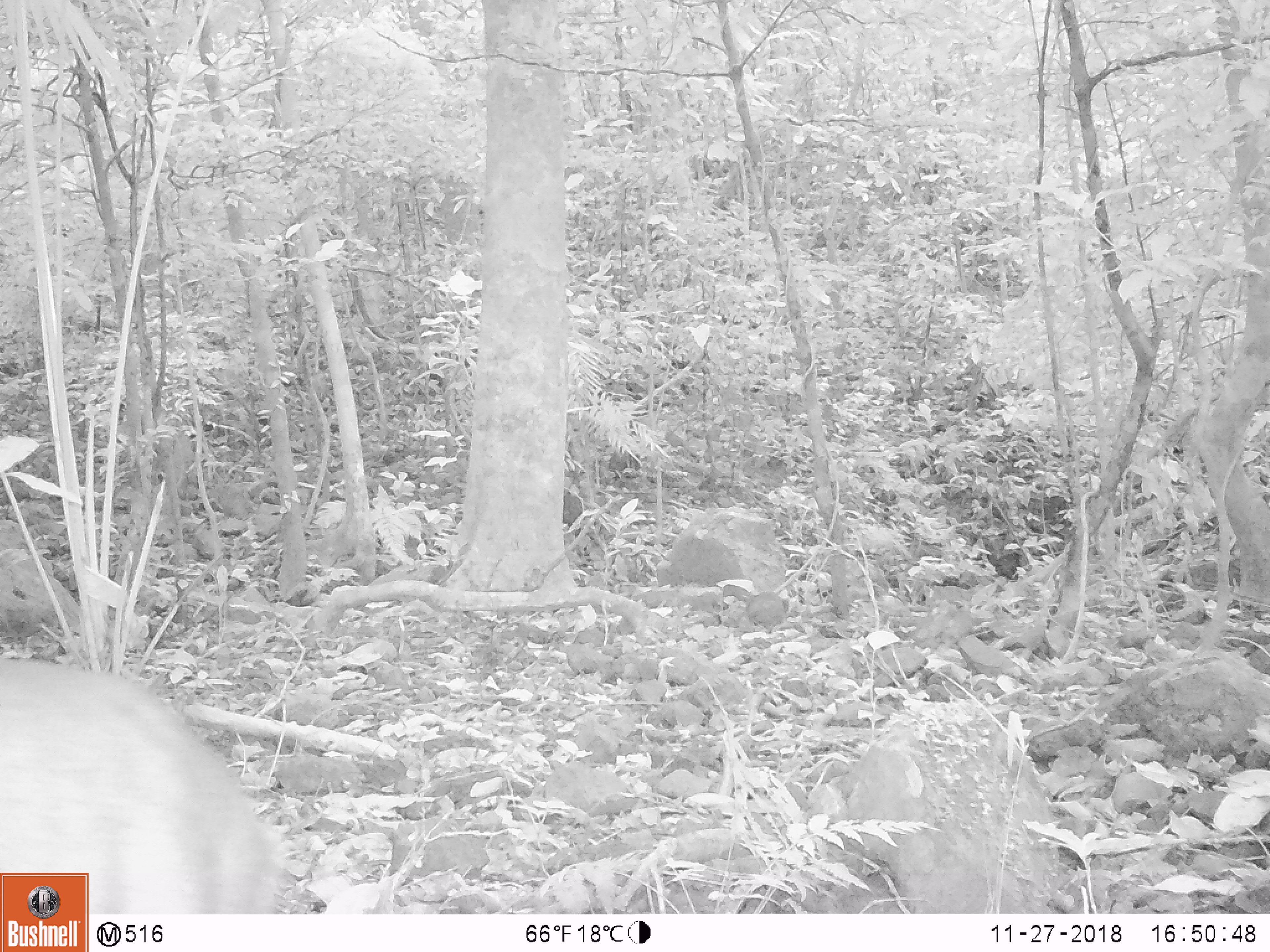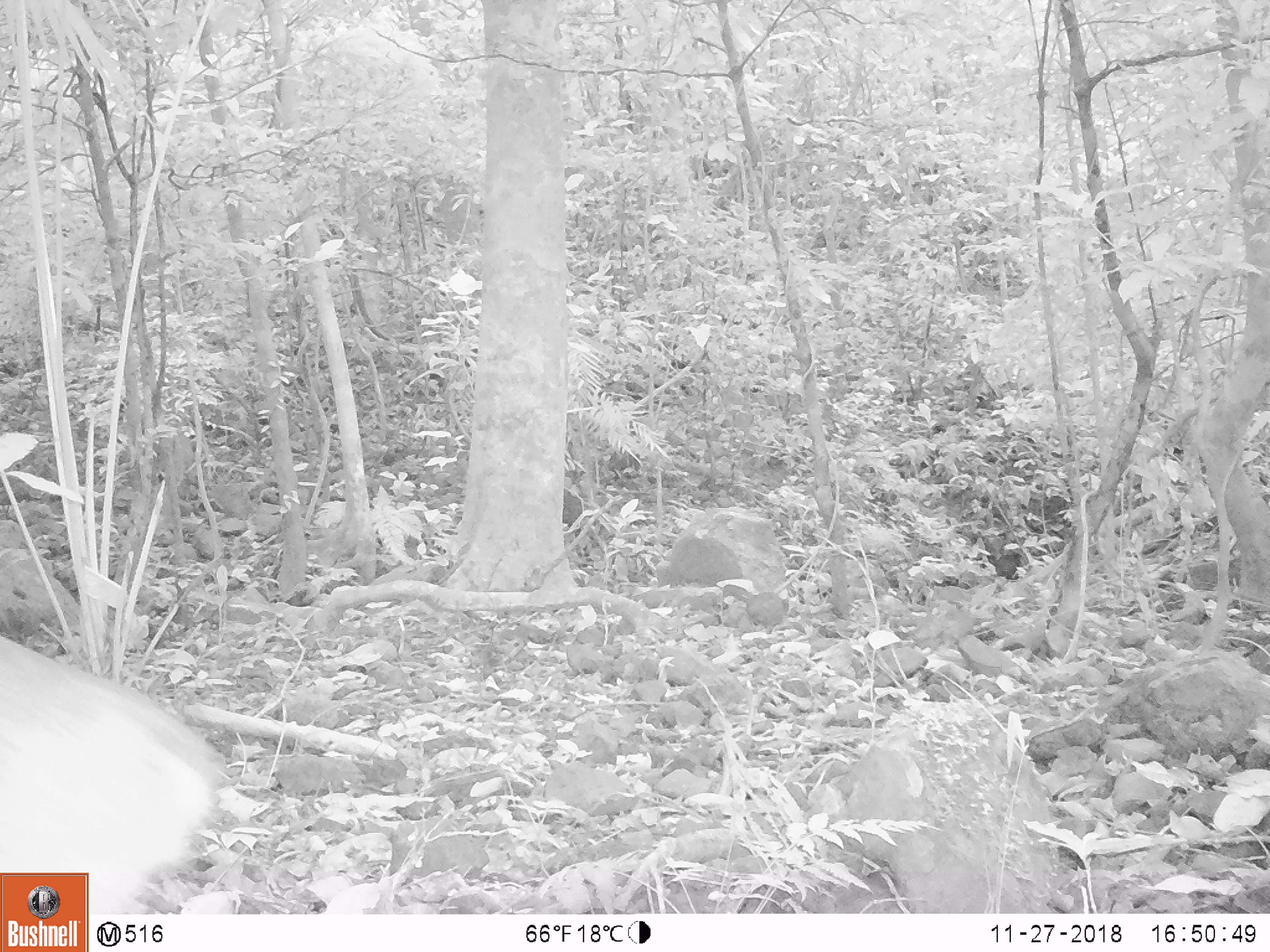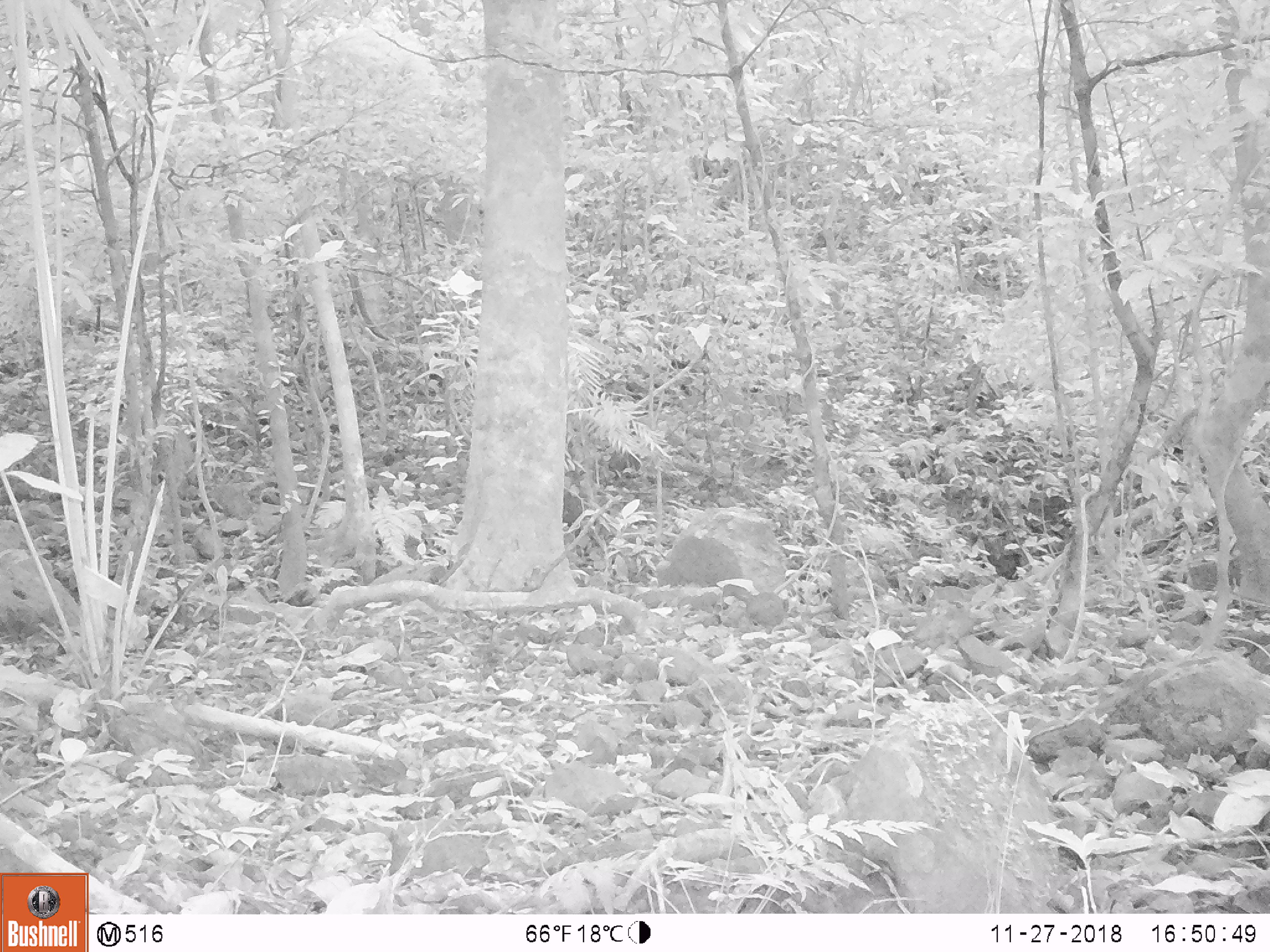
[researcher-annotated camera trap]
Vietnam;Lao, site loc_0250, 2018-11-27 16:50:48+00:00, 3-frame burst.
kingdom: Animalia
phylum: Chordata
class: Mammalia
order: Artiodactyla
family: Cervidae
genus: Muntiacus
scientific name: Muntiacus vuquangensis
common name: large-antlered muntjac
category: large antlered muntjac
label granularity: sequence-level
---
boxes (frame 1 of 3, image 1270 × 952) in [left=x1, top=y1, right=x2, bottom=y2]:
large antlered muntjac: [left=0, top=657, right=291, bottom=915]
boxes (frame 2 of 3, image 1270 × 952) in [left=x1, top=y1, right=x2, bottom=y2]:
large antlered muntjac: [left=0, top=630, right=230, bottom=914]